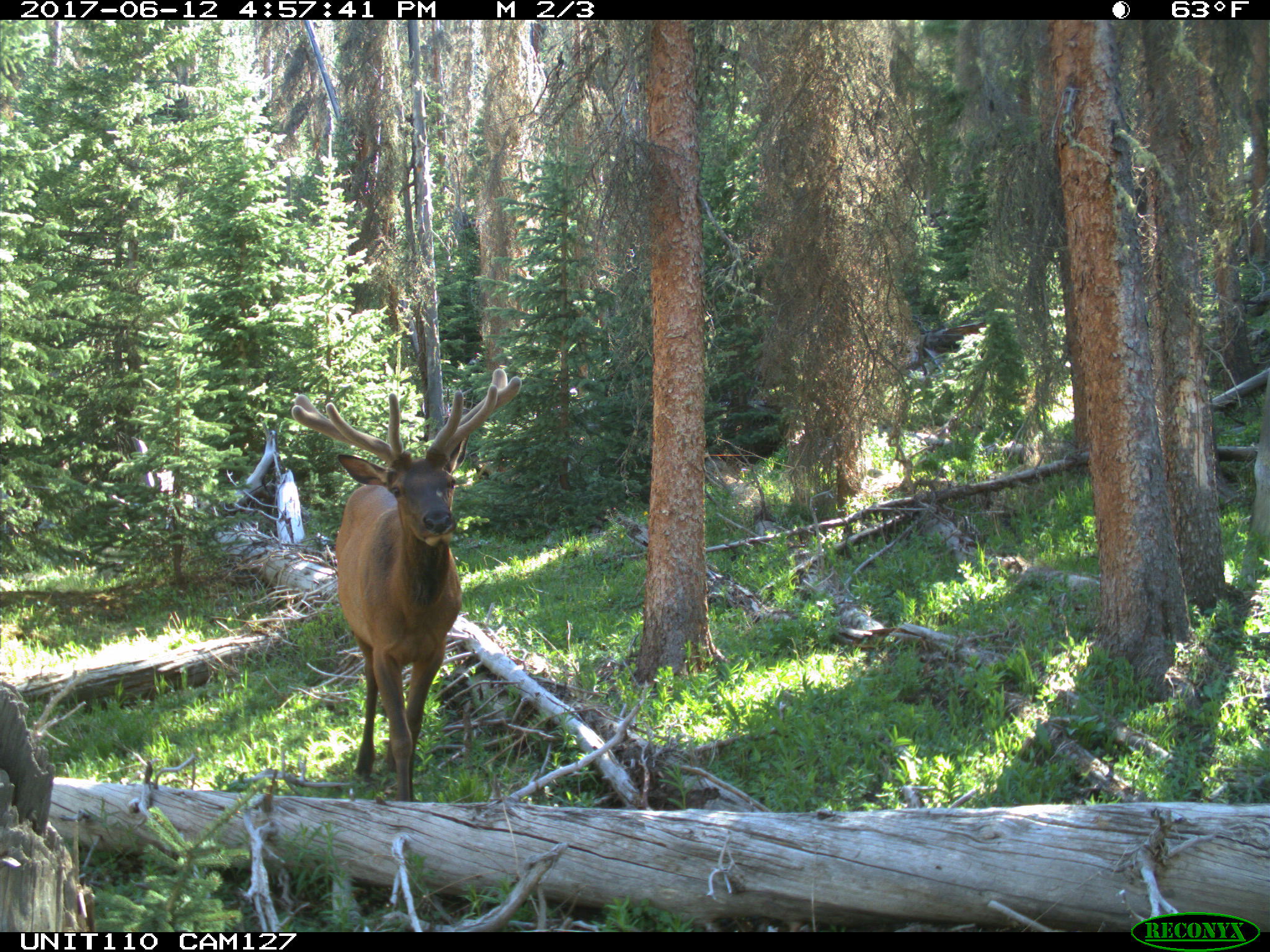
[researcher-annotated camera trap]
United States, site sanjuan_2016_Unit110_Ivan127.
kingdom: Animalia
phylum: Chordata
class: Mammalia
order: Artiodactyla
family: Cervidae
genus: Cervus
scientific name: Cervus elaphus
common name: red deer